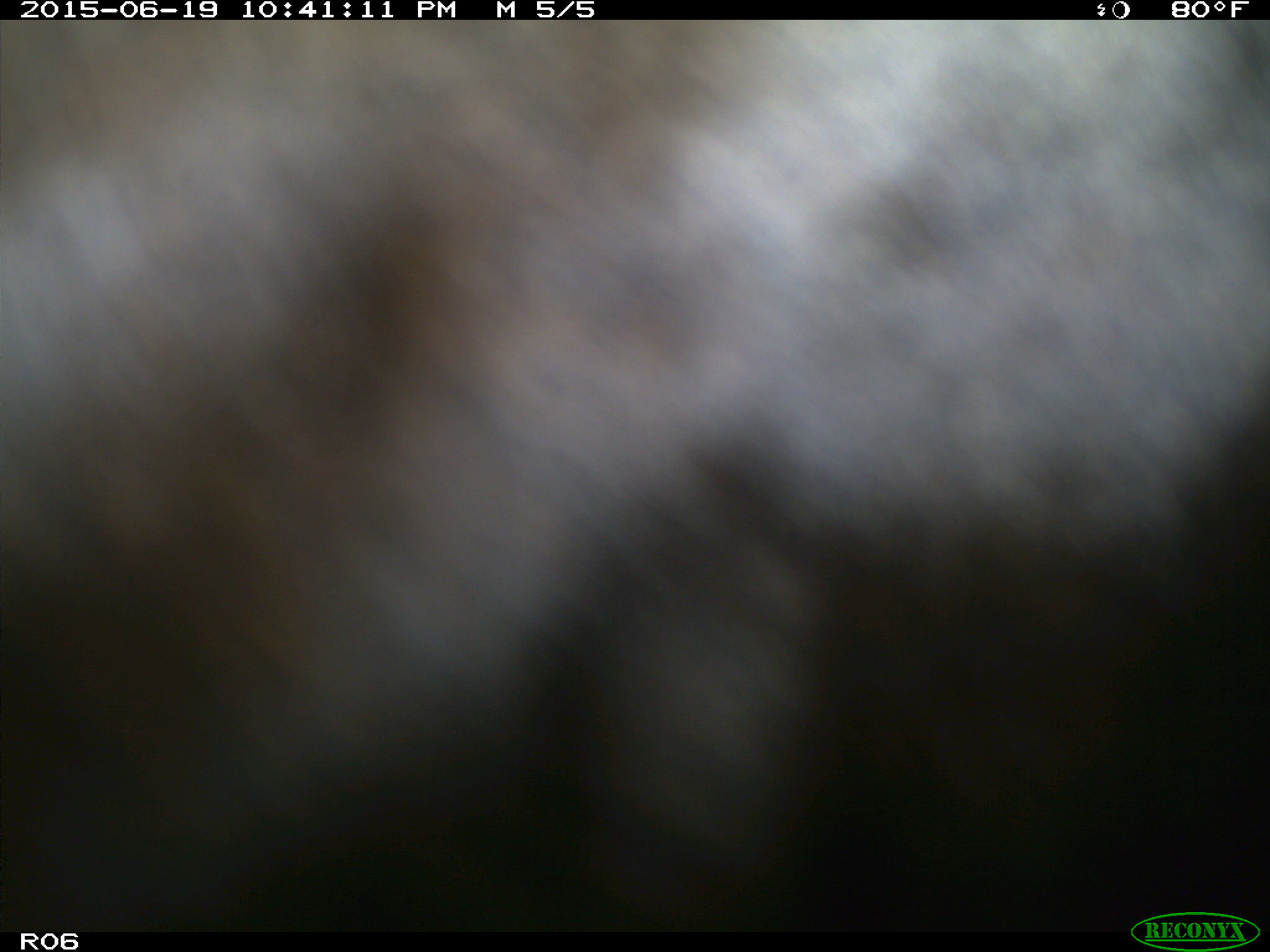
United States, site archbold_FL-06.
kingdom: Animalia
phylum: Chordata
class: Mammalia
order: Artiodactyla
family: Bovidae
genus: Bos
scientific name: Bos taurus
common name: domestic cow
Bos taurus (domestic cow).